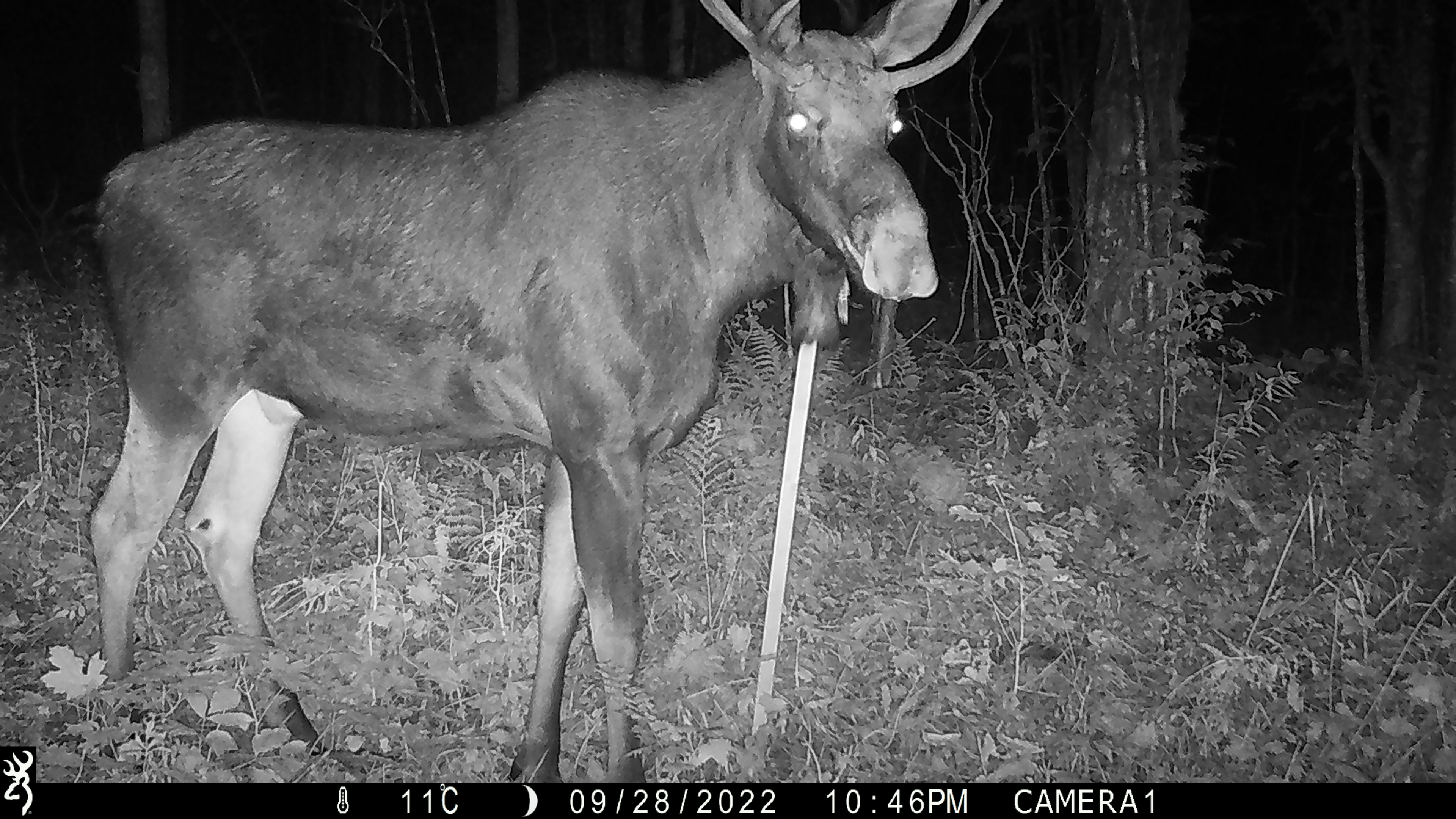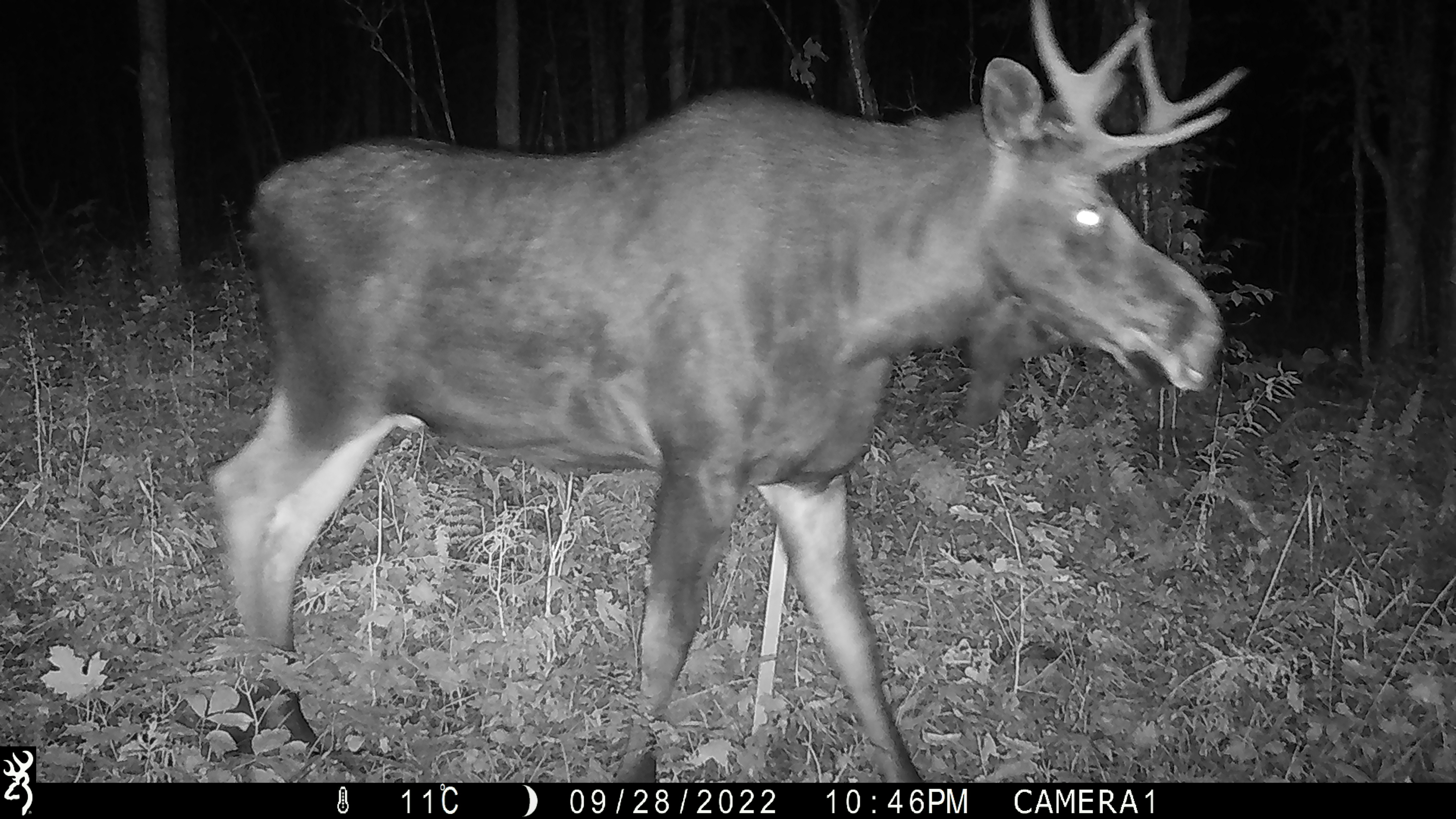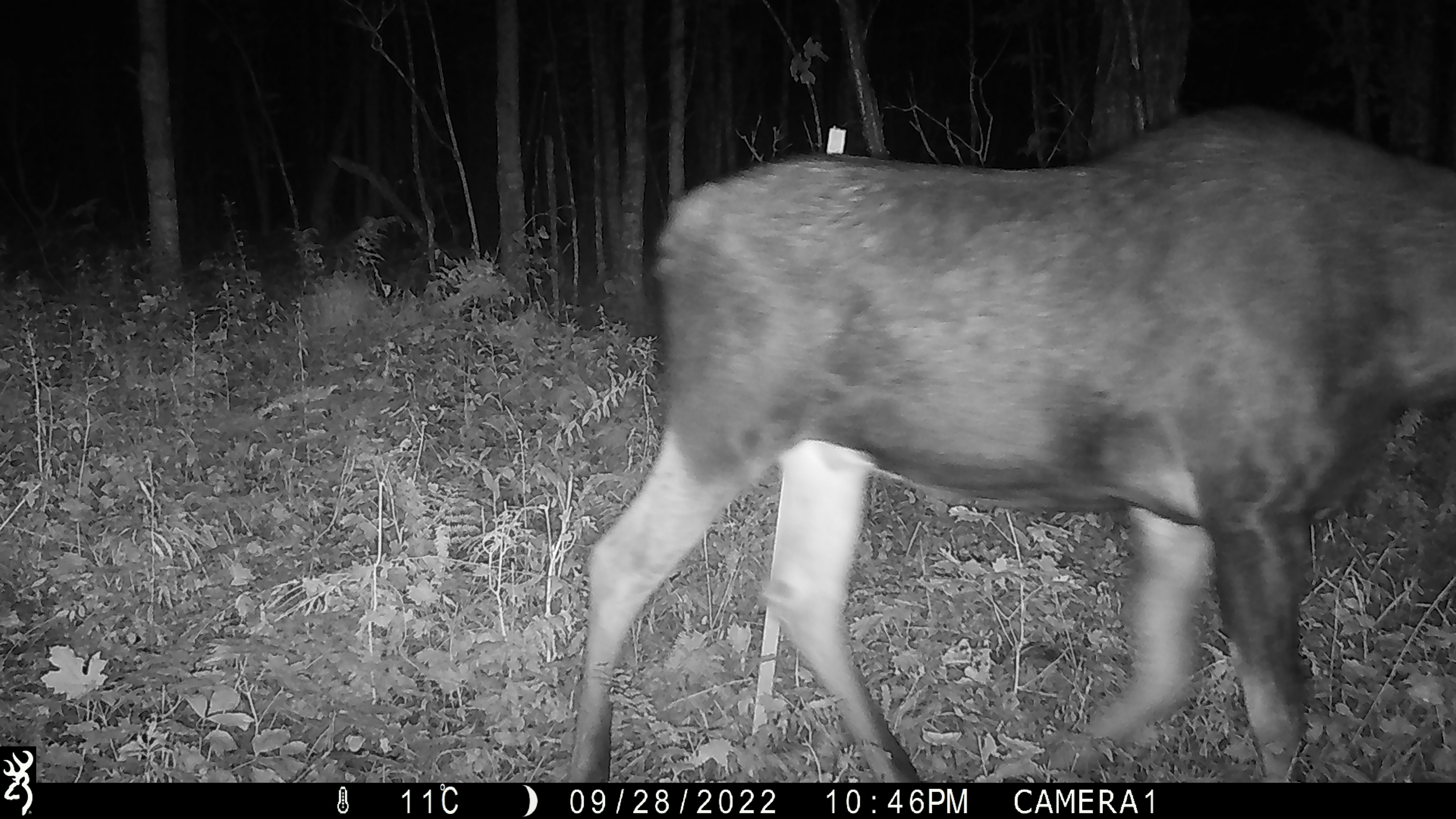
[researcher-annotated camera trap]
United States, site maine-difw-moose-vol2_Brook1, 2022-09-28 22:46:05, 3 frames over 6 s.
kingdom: Animalia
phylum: Chordata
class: Mammalia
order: Artiodactyla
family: Cervidae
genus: Alces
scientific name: Alces alces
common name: moose